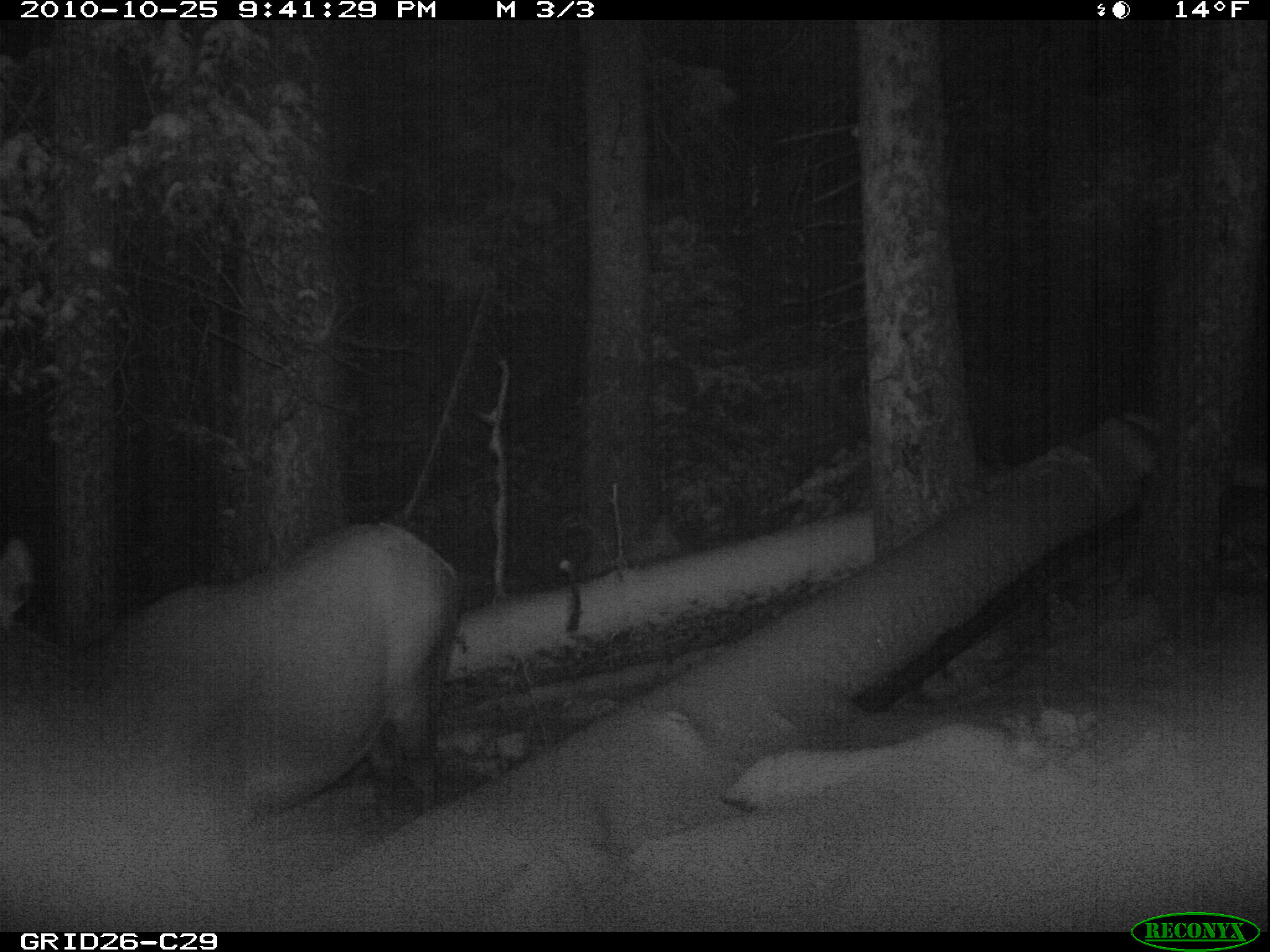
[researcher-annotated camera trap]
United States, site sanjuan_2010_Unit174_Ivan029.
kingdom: Animalia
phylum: Chordata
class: Mammalia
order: Artiodactyla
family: Cervidae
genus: Cervus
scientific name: Cervus elaphus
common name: red deer